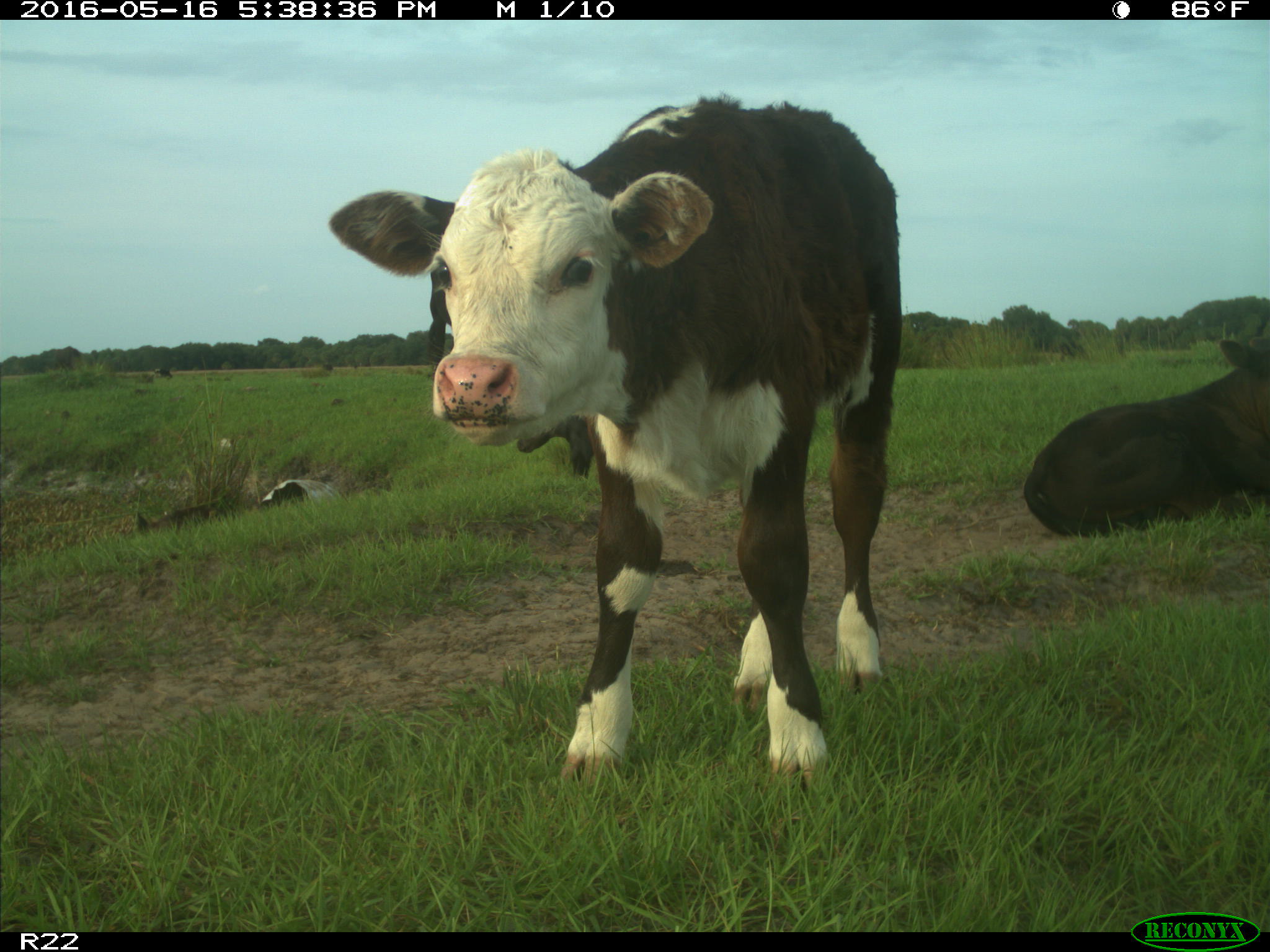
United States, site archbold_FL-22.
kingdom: Animalia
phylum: Chordata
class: Mammalia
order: Artiodactyla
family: Bovidae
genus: Bos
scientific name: Bos taurus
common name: domestic cow